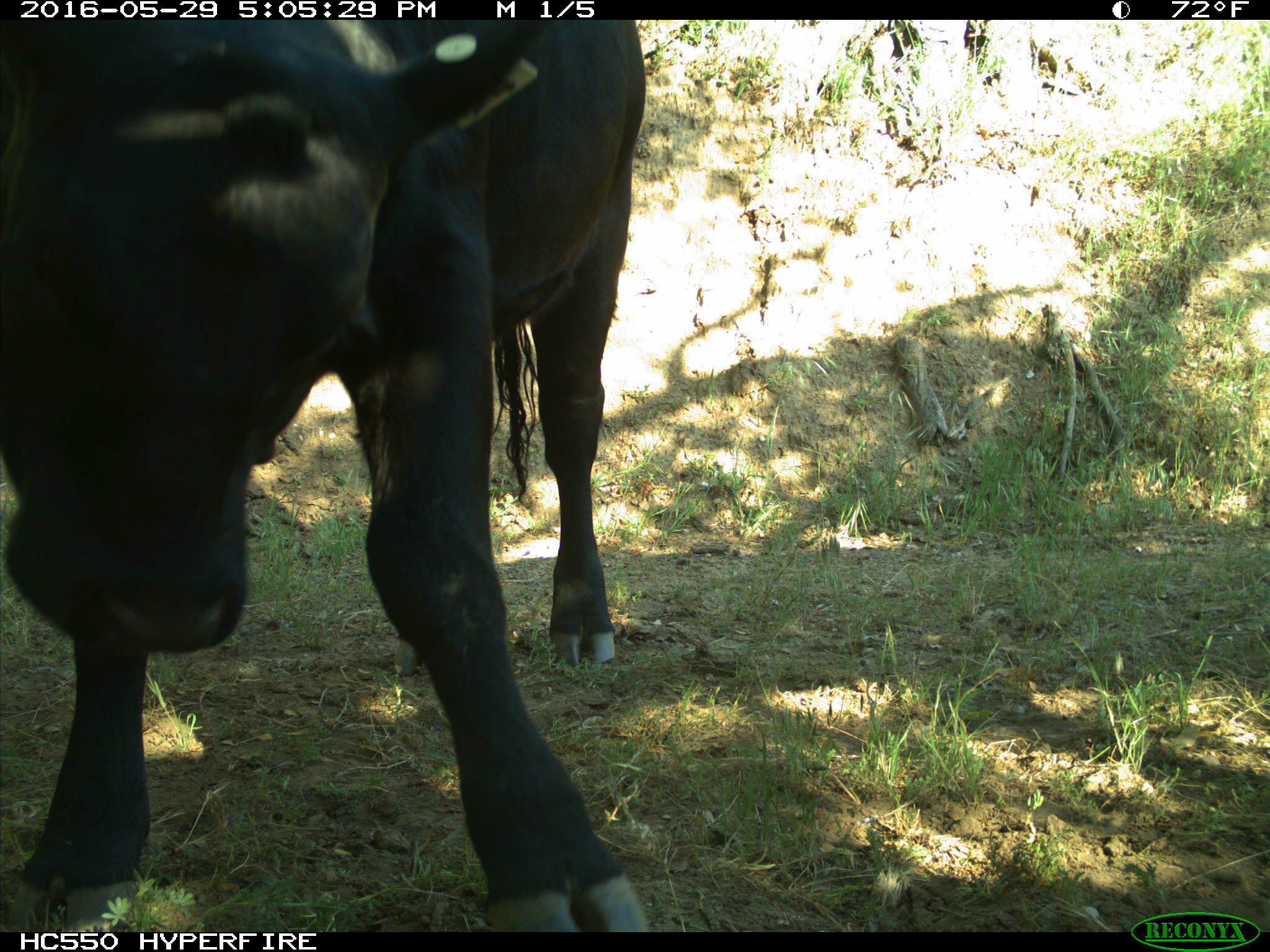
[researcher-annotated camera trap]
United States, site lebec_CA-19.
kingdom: Animalia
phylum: Chordata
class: Mammalia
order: Artiodactyla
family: Bovidae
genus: Bos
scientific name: Bos taurus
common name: domestic cow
Bos taurus (domestic cow).